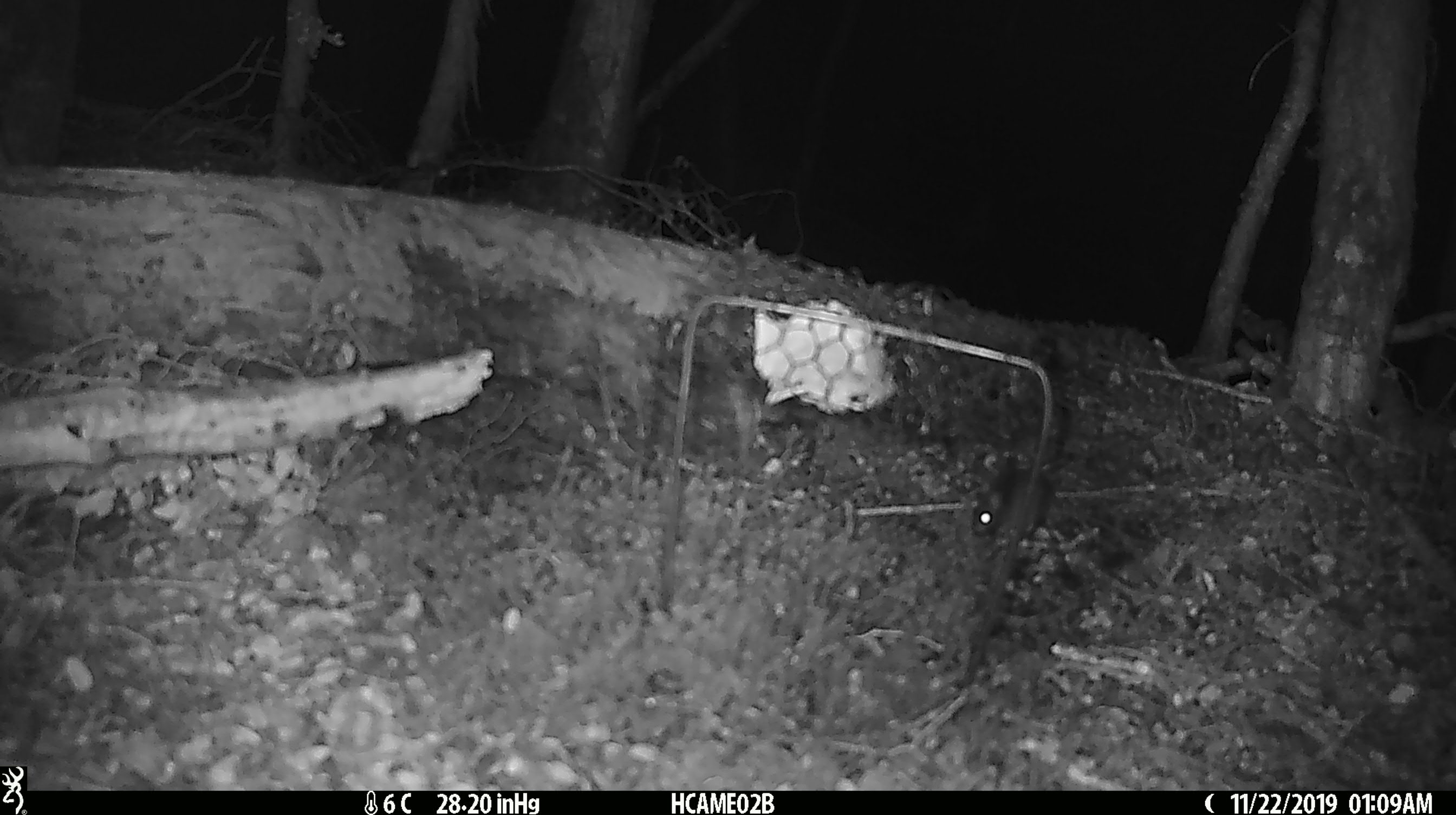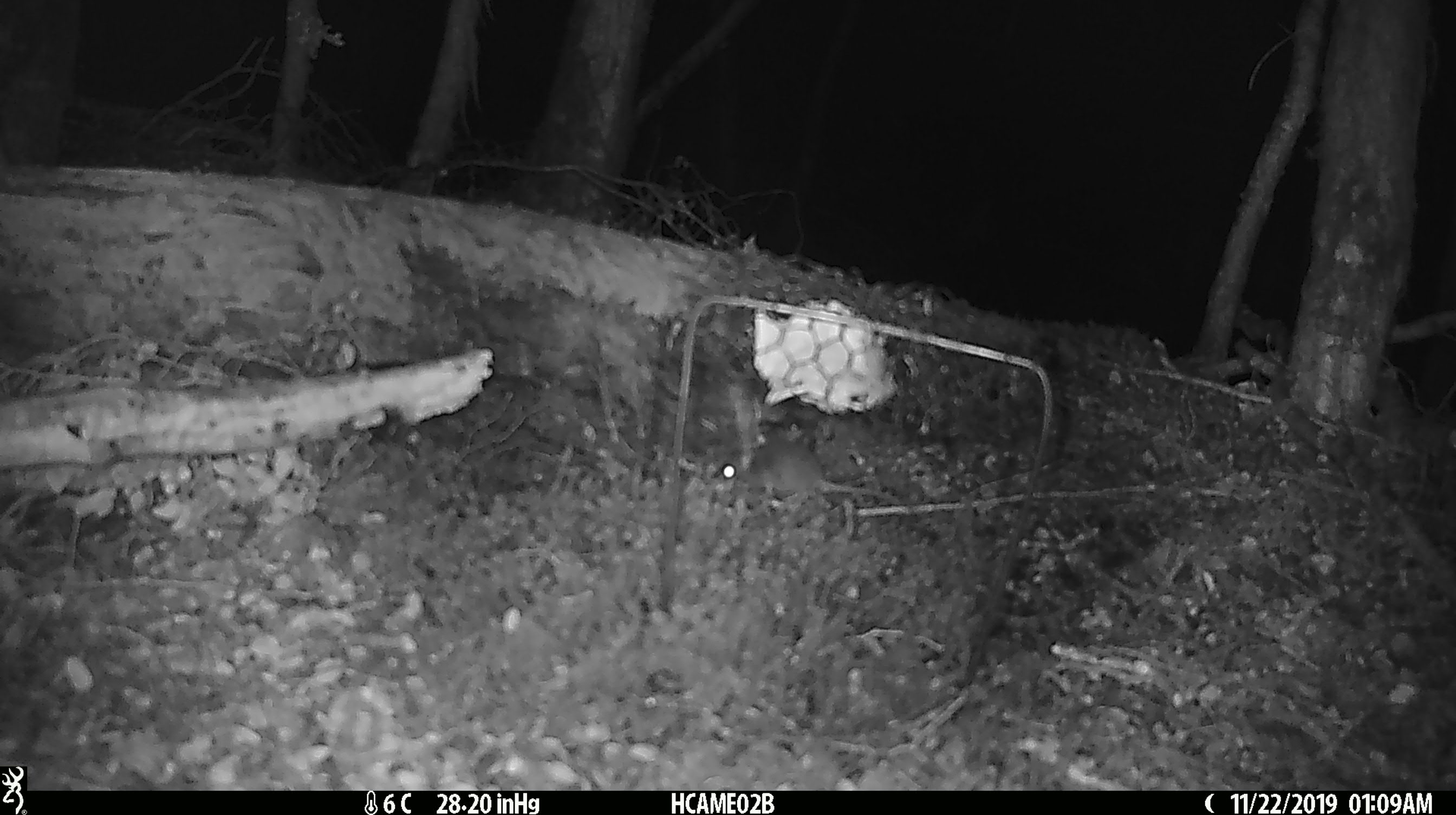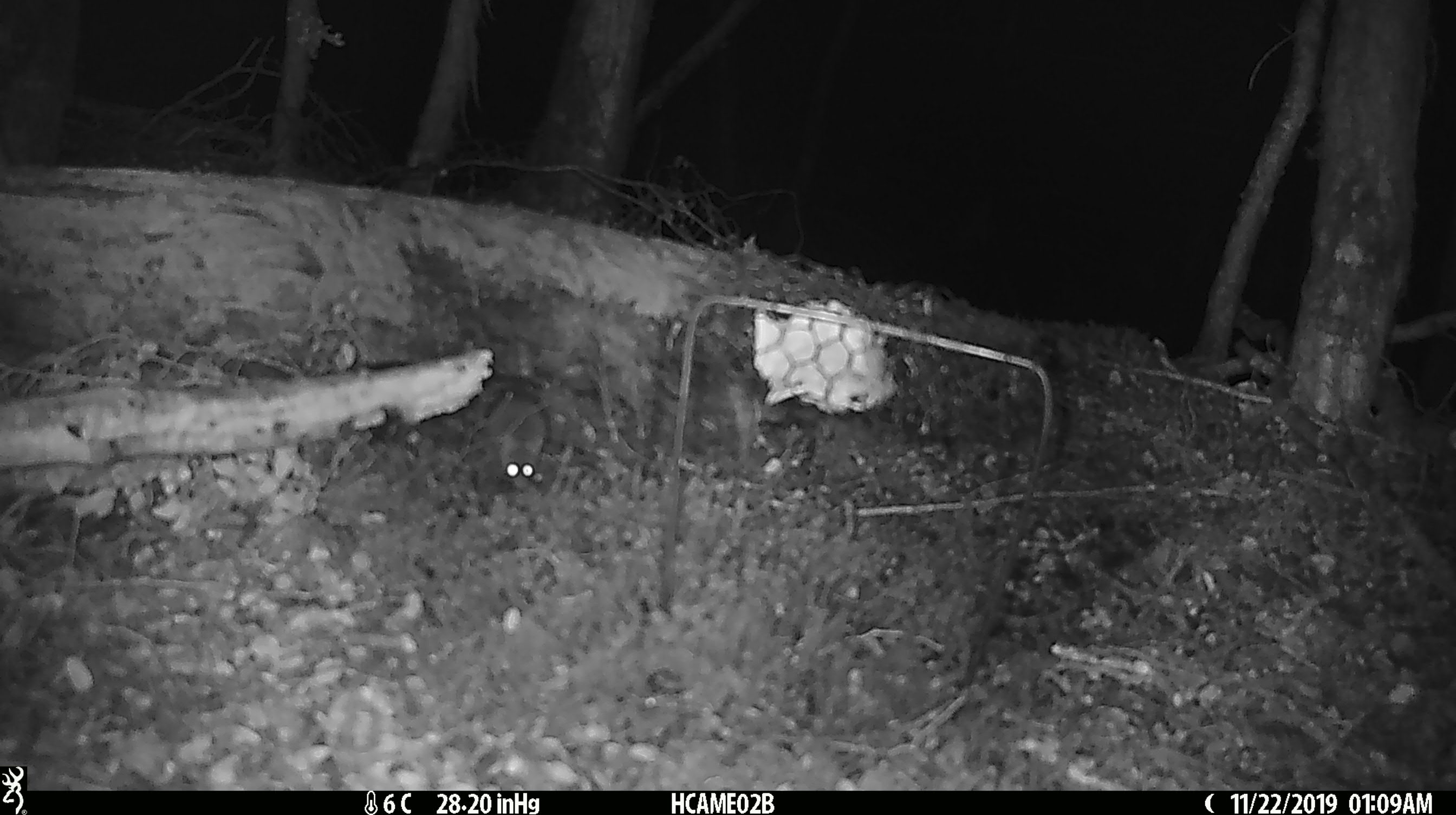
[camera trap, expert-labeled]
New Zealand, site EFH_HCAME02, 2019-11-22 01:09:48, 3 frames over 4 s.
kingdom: Animalia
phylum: Chordata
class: Mammalia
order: Rodentia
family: Muridae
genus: Mus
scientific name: Mus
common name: mouse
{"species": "mouse (Mus)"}